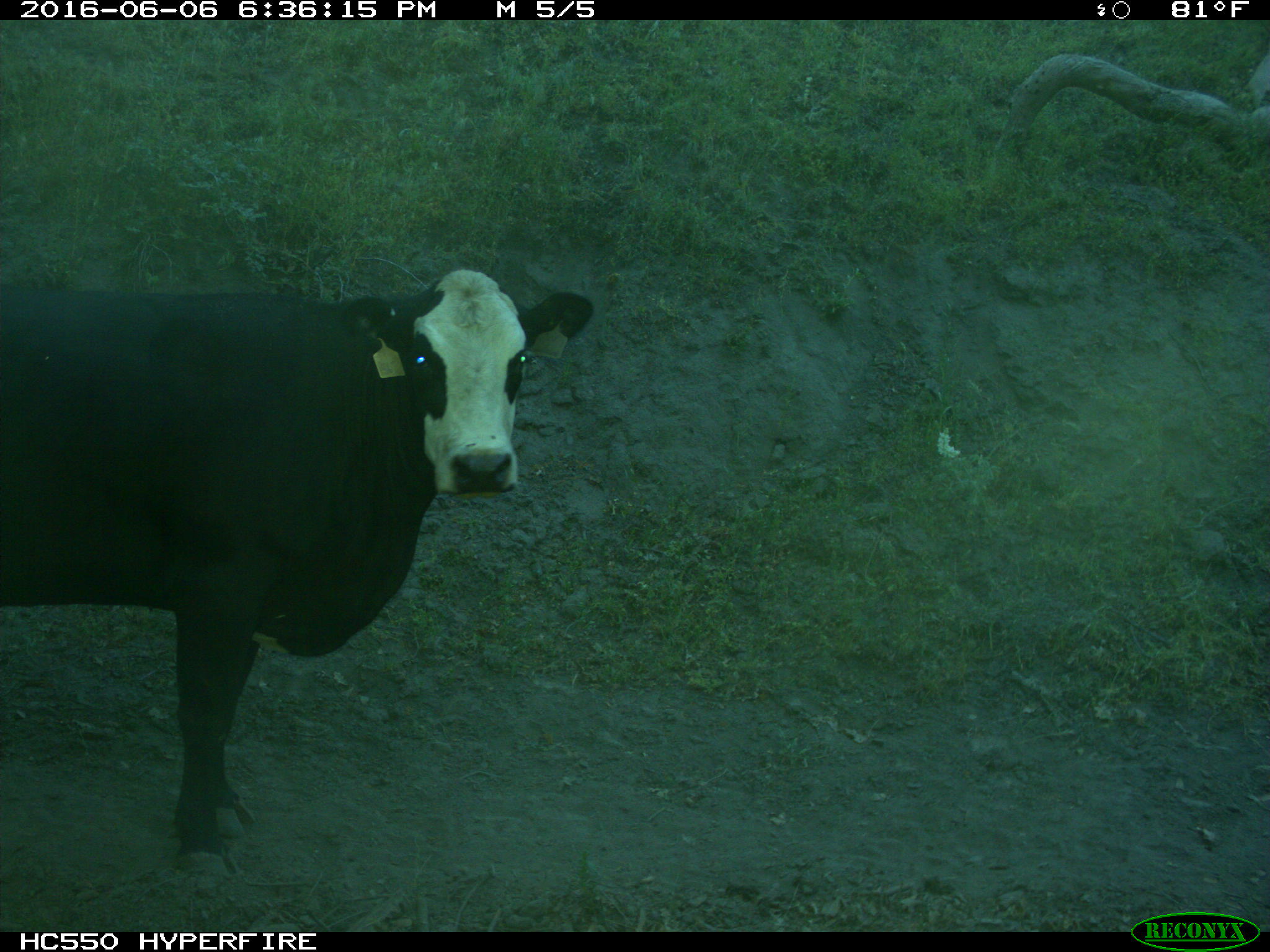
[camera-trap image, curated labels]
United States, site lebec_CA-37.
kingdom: Animalia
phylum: Chordata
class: Mammalia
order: Artiodactyla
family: Bovidae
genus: Bos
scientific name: Bos taurus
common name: domestic cow